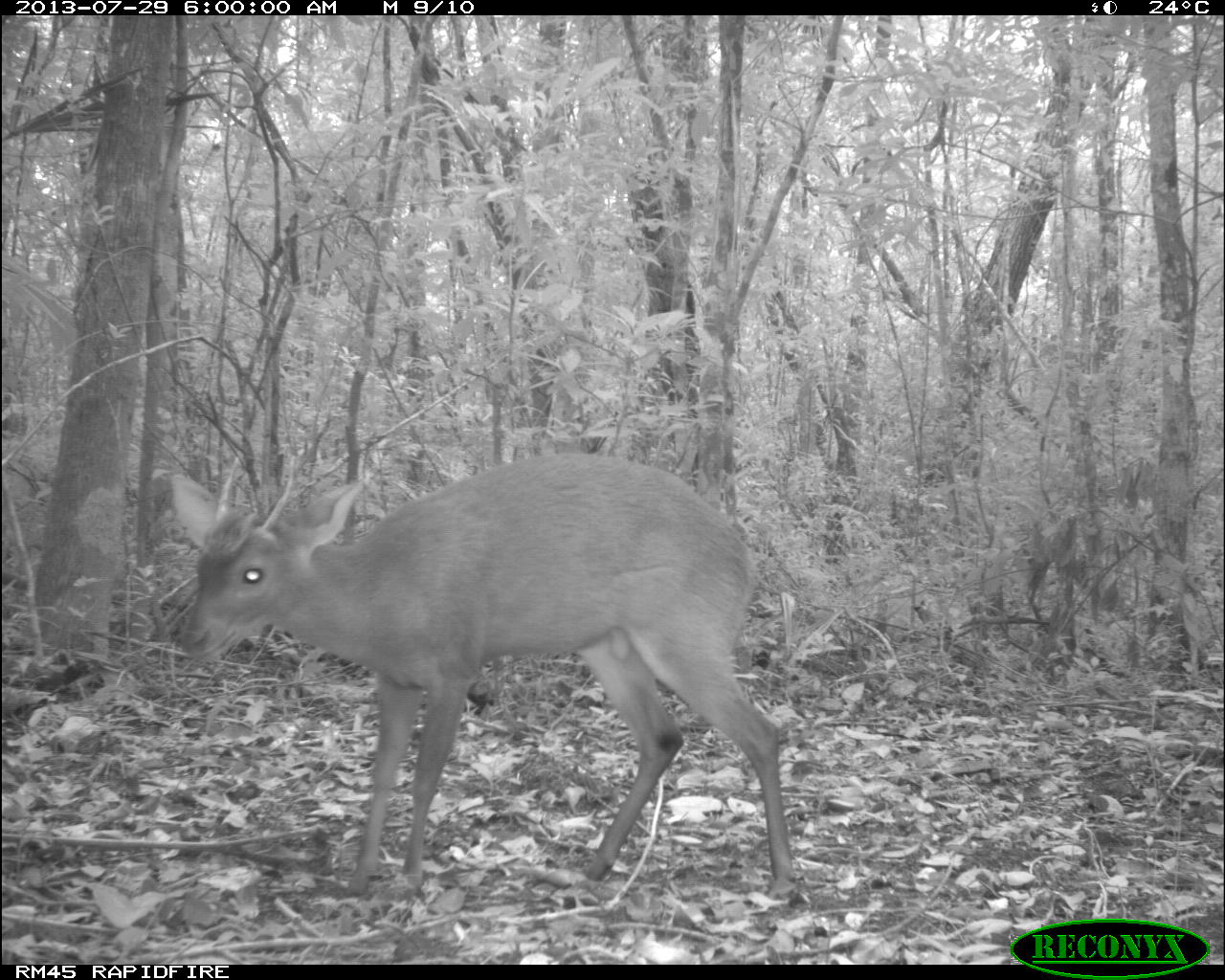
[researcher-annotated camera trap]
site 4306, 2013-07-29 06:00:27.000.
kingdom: Animalia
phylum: Chordata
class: Mammalia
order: Artiodactyla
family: Cervidae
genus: Mazama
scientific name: Mazama temama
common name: central american red brocket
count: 1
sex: male